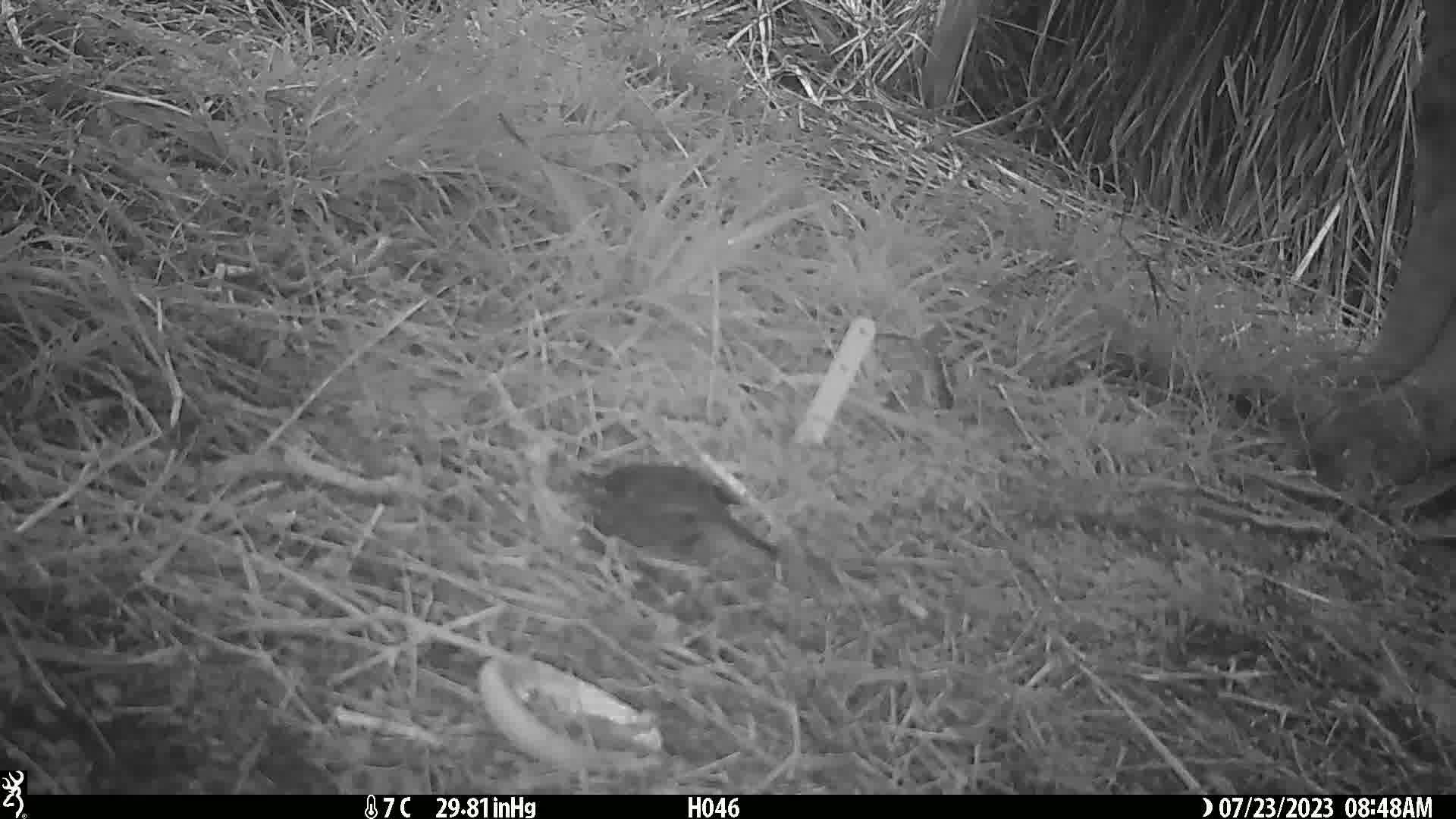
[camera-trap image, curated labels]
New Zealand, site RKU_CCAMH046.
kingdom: Animalia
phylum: Chordata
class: Aves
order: Passeriformes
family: Turdidae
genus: Turdus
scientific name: Turdus merula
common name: eurasian blackbird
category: blackbird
Blackbird (eurasian blackbird) (Turdus merula).